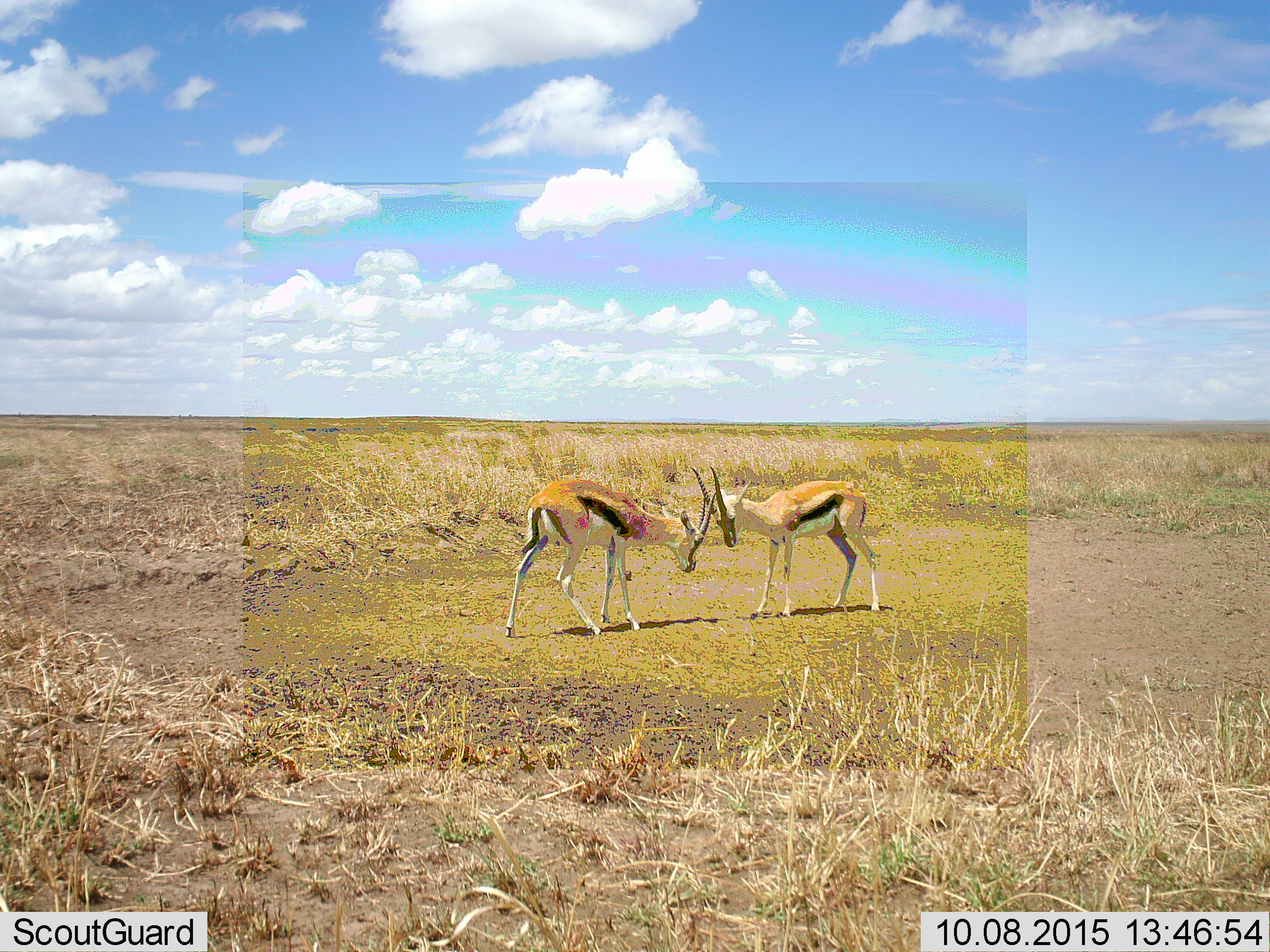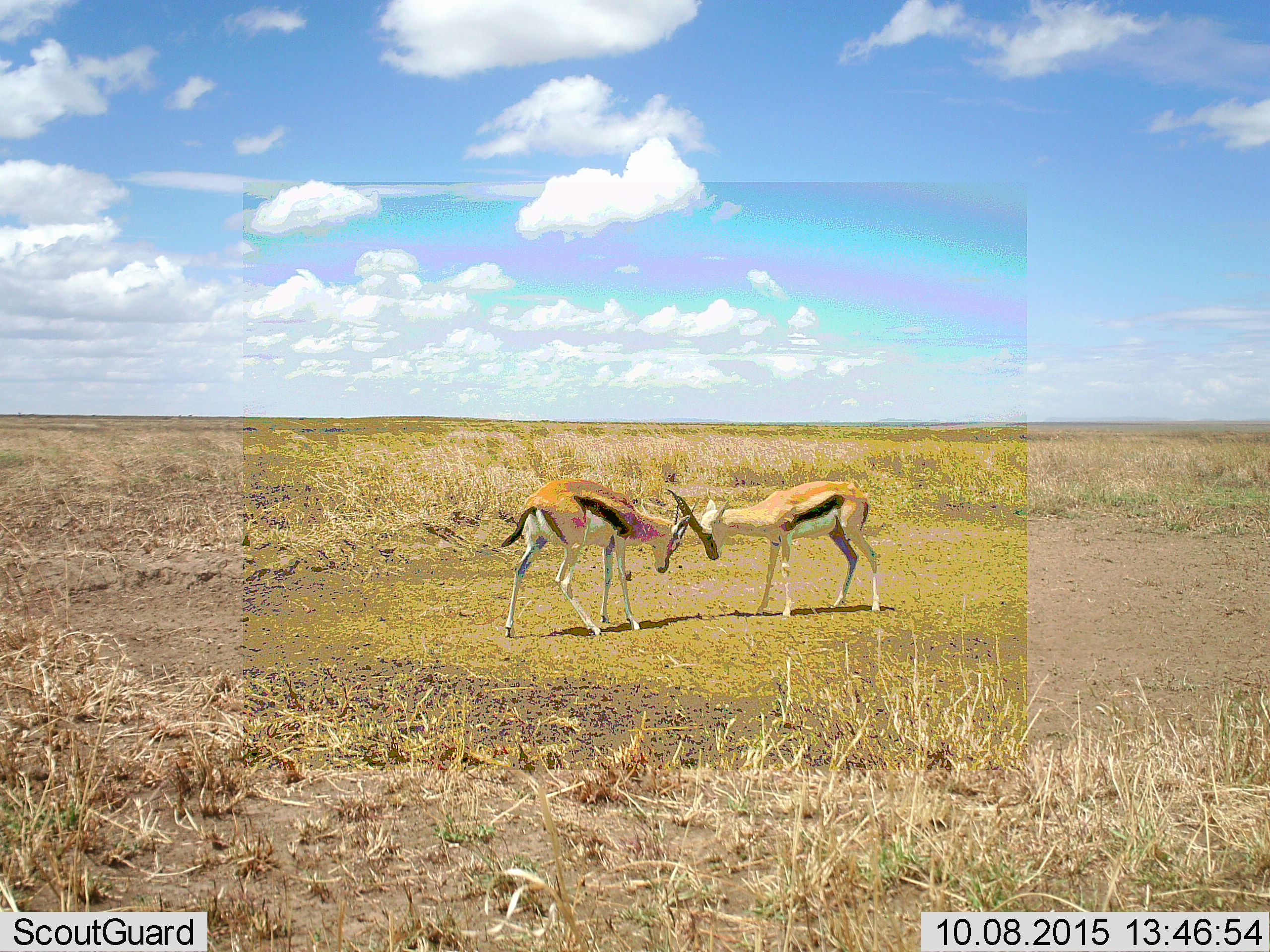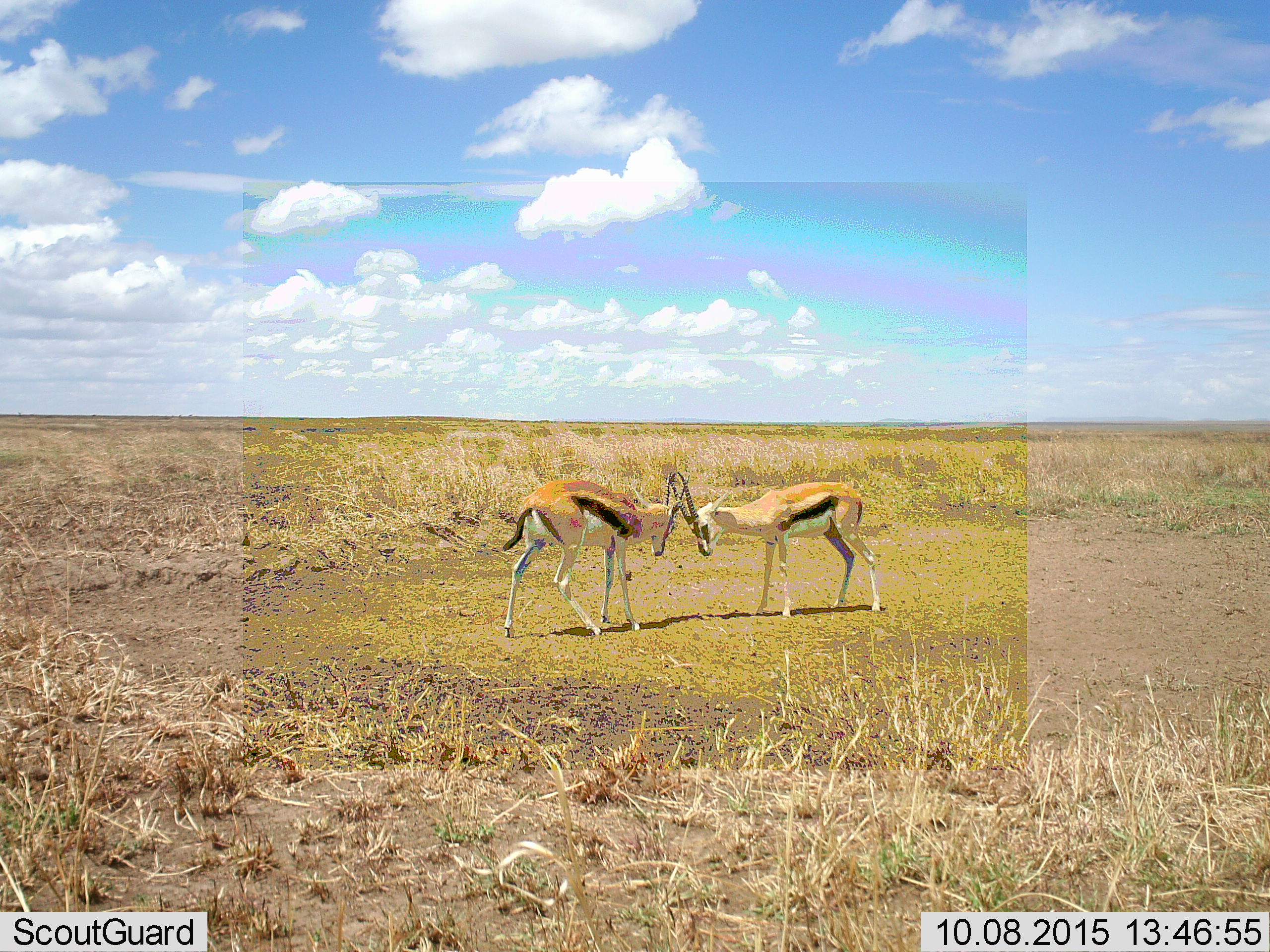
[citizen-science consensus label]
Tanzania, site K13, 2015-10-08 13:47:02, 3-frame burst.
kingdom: Animalia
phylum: Chordata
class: Mammalia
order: Artiodactyla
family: Bovidae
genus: Eudorcas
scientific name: Eudorcas thomsonii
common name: thomson's gazelle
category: gazellethomsons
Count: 2.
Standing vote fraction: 25%.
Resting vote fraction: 0%.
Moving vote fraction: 25%.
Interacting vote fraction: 88%.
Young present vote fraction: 0%.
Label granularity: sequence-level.